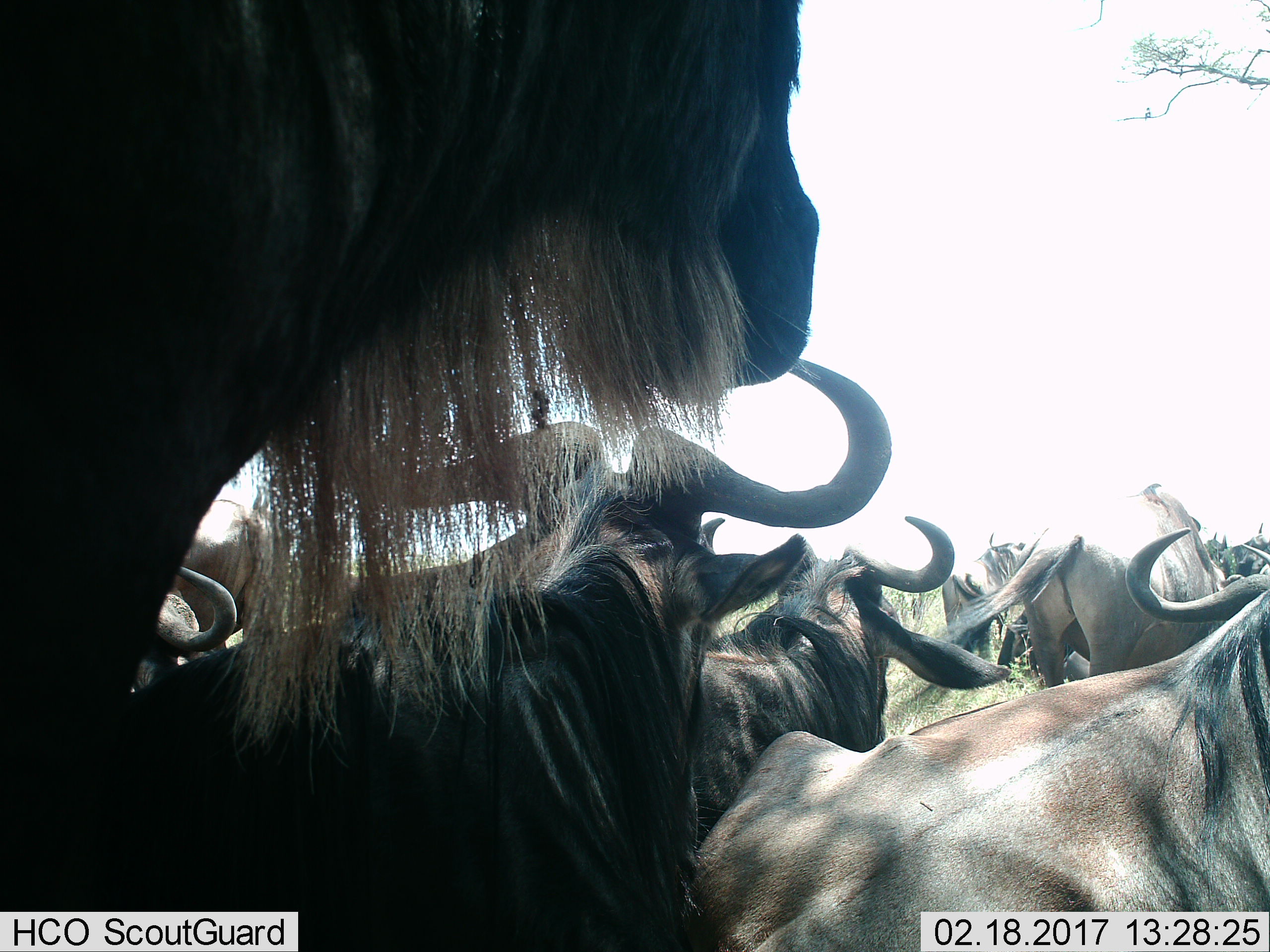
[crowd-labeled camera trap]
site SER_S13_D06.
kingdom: Animalia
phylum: Chordata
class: Mammalia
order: Artiodactyla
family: Bovidae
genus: Connochaetes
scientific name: Connochaetes taurinus taurinus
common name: blue wildebeest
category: wildebeestblue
Wildebeestblue (blue wildebeest) (Connochaetes taurinus taurinus), count 10. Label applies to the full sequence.